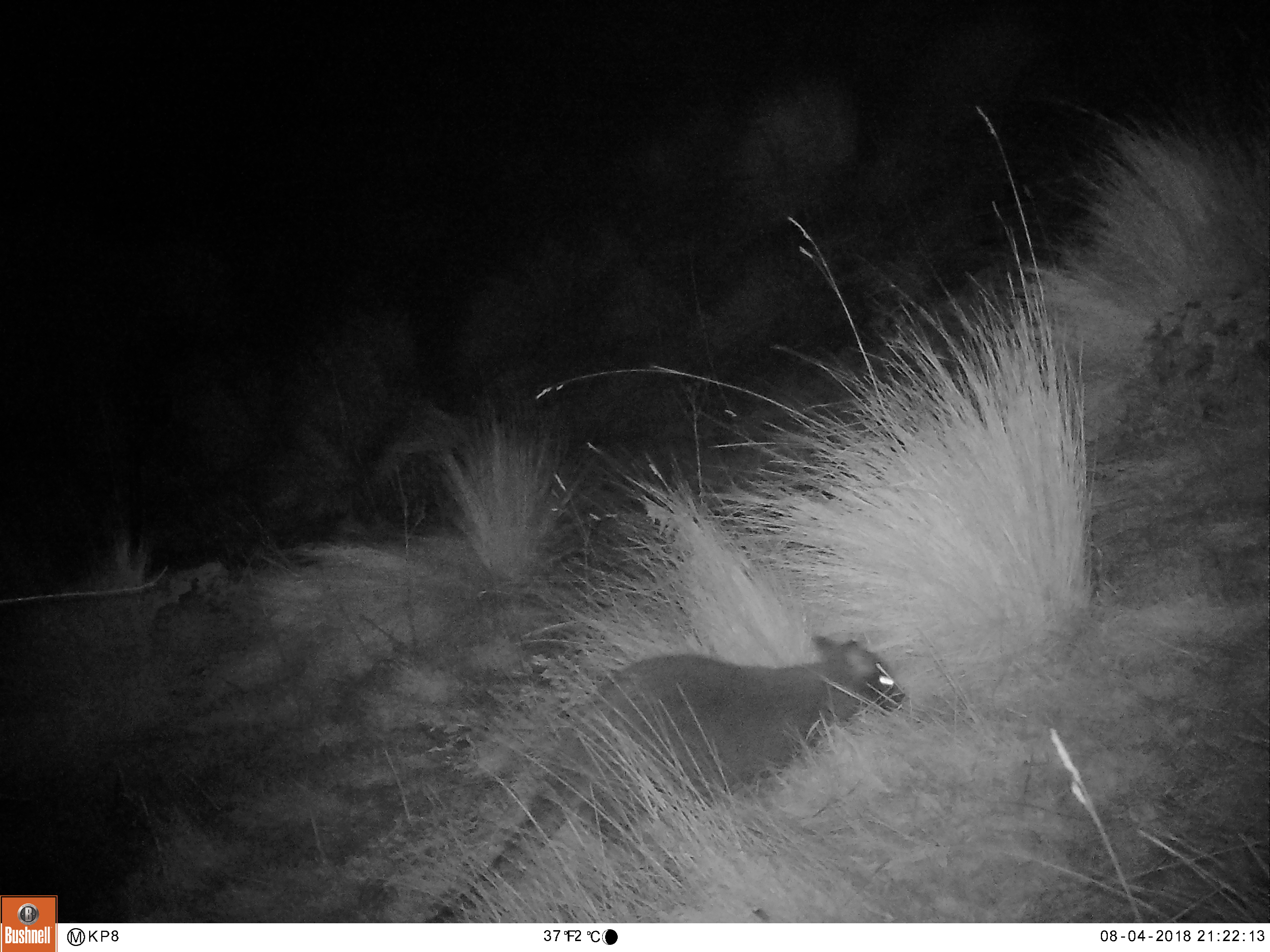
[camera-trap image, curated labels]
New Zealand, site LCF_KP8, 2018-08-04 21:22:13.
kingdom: Animalia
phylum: Chordata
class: Mammalia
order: Diprotodontia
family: Macropodidae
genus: Notamacropus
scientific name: Notamacropus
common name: wallaby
Wallaby (Notamacropus).